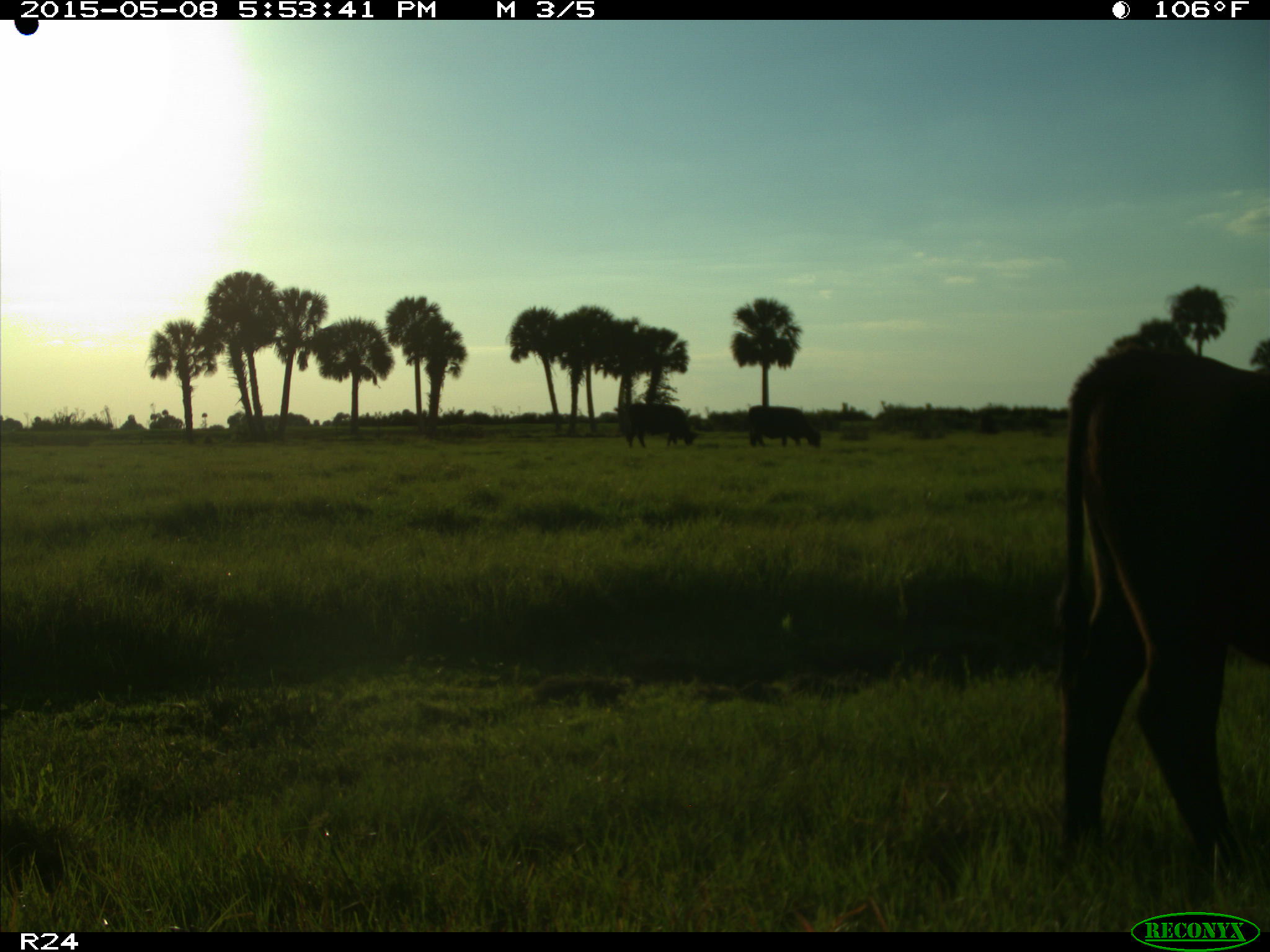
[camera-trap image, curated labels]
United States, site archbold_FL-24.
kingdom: Animalia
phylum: Chordata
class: Mammalia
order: Artiodactyla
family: Bovidae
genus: Bos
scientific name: Bos taurus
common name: domestic cow